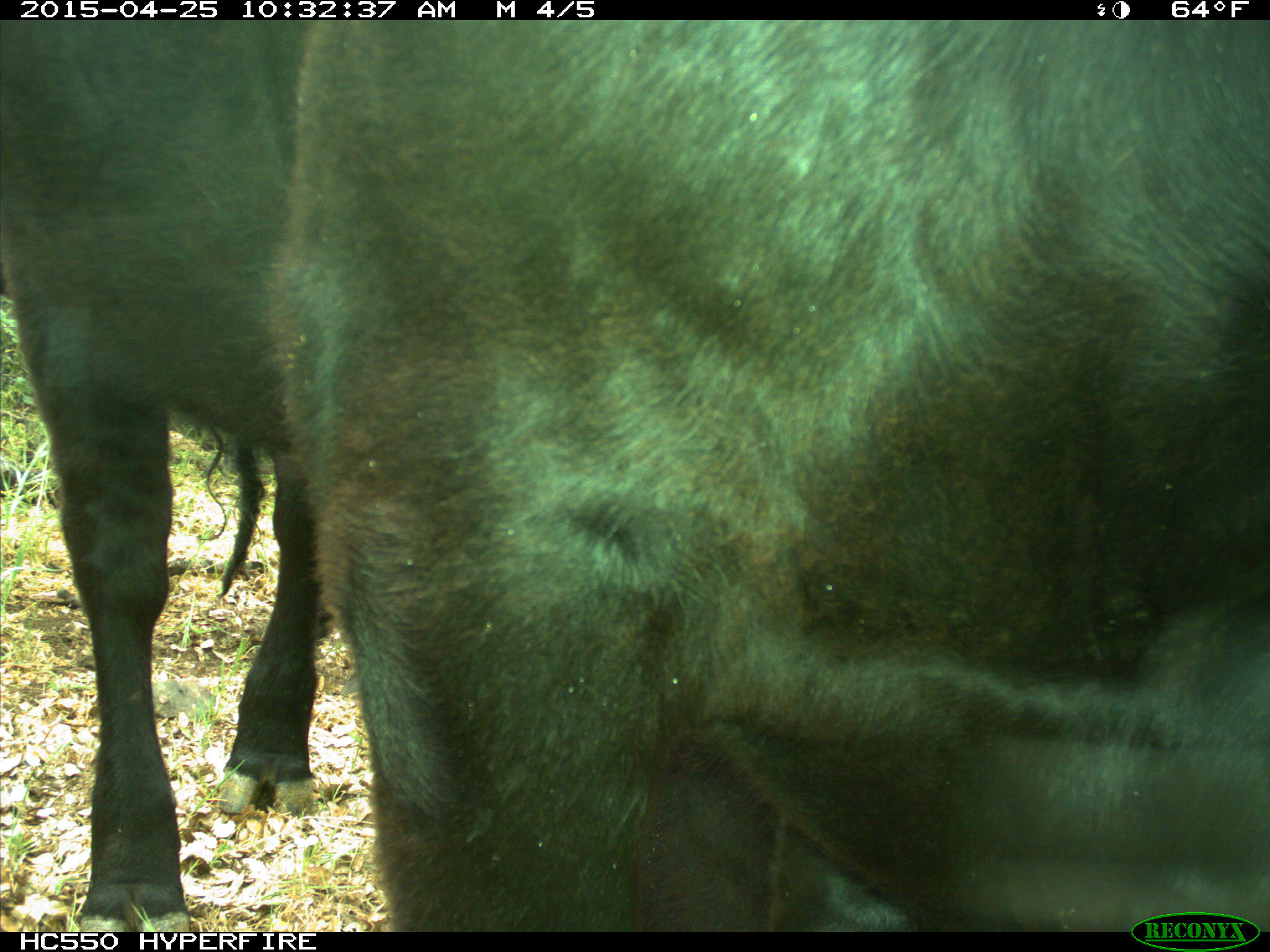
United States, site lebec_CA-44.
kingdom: Animalia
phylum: Chordata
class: Mammalia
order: Artiodactyla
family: Suidae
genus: Sus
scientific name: Sus scrofa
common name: wild boar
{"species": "Sus scrofa (wild boar)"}